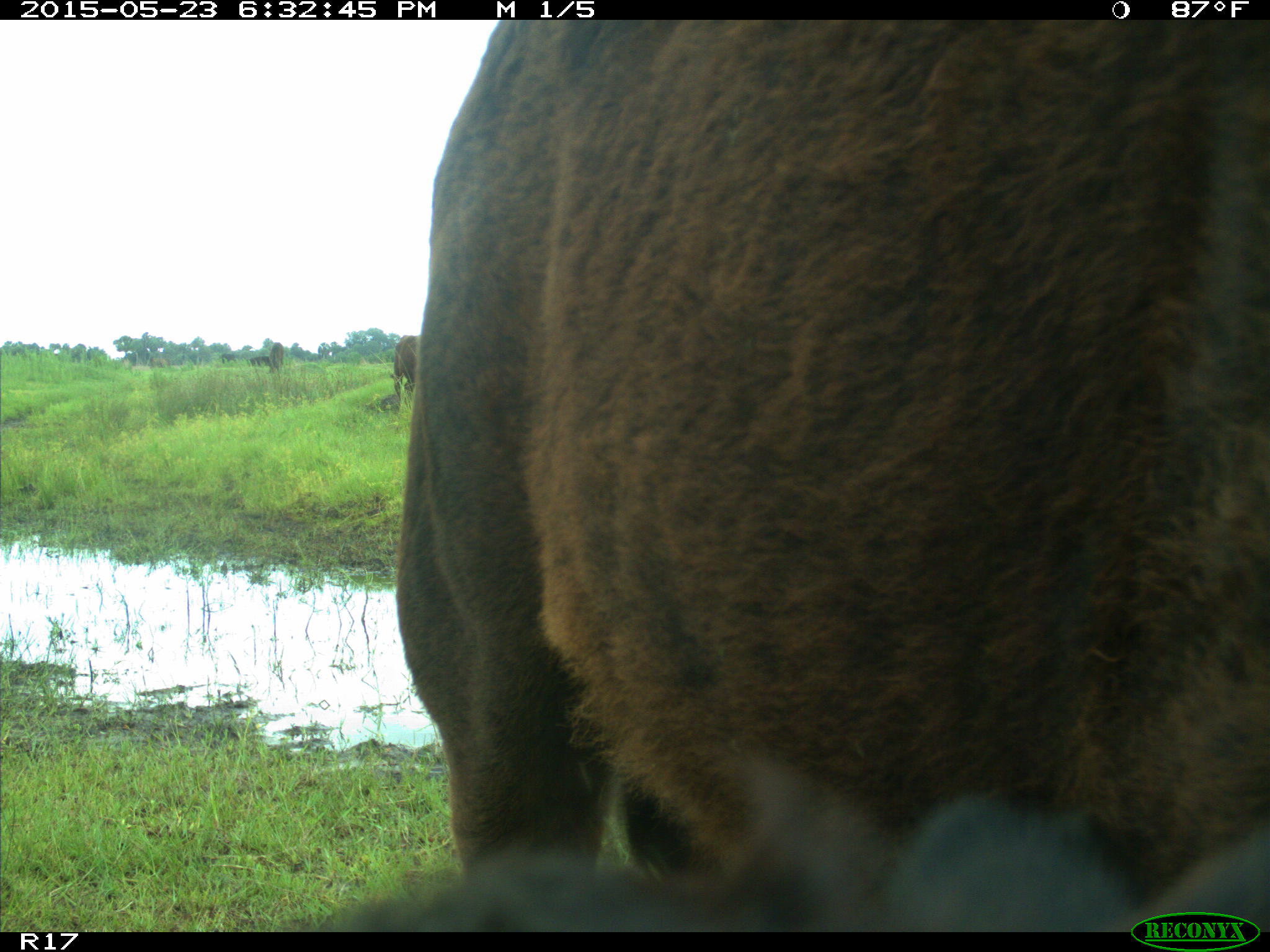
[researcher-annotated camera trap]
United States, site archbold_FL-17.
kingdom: Animalia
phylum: Chordata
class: Mammalia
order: Artiodactyla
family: Bovidae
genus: Bos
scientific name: Bos taurus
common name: domestic cow